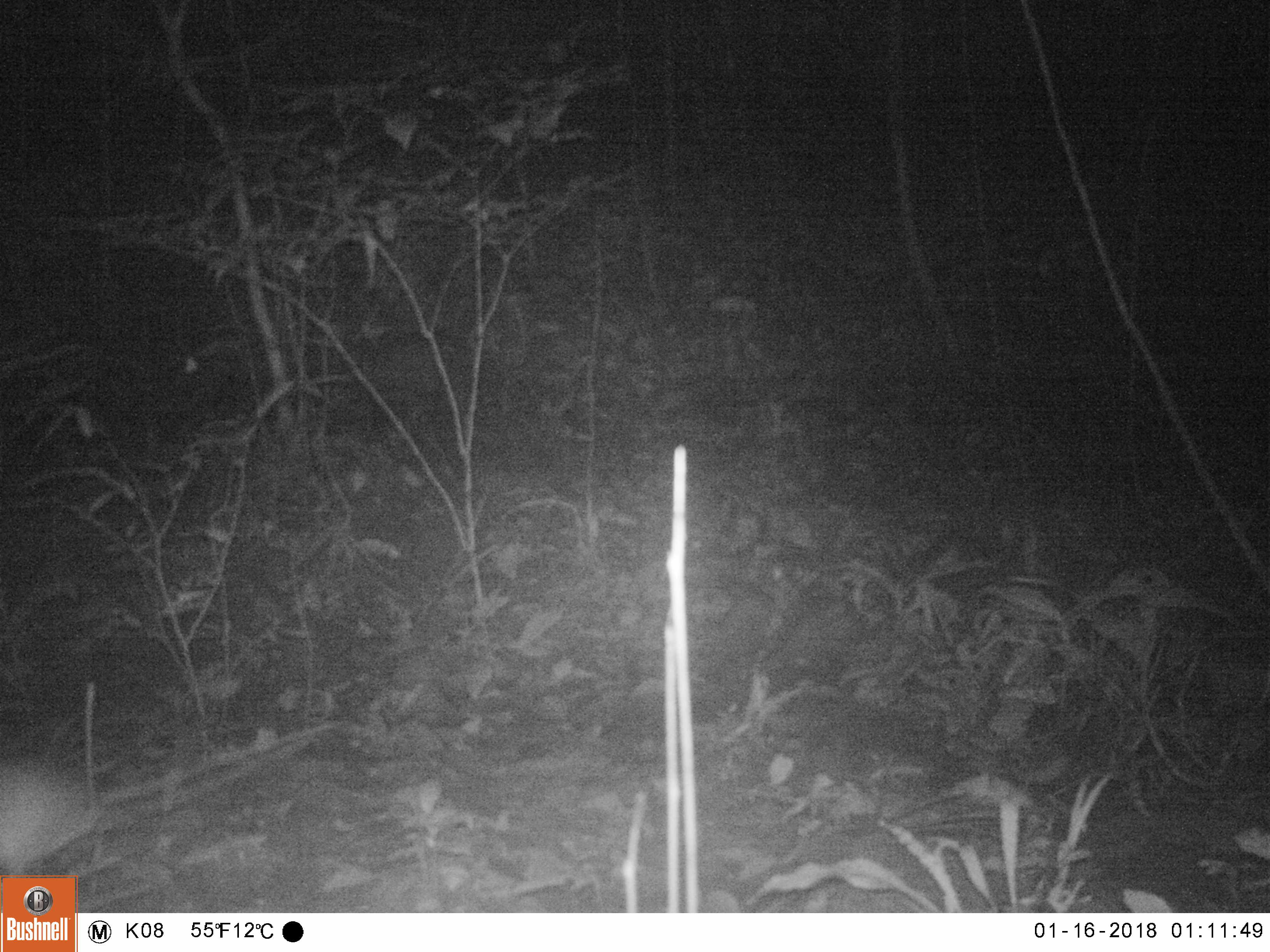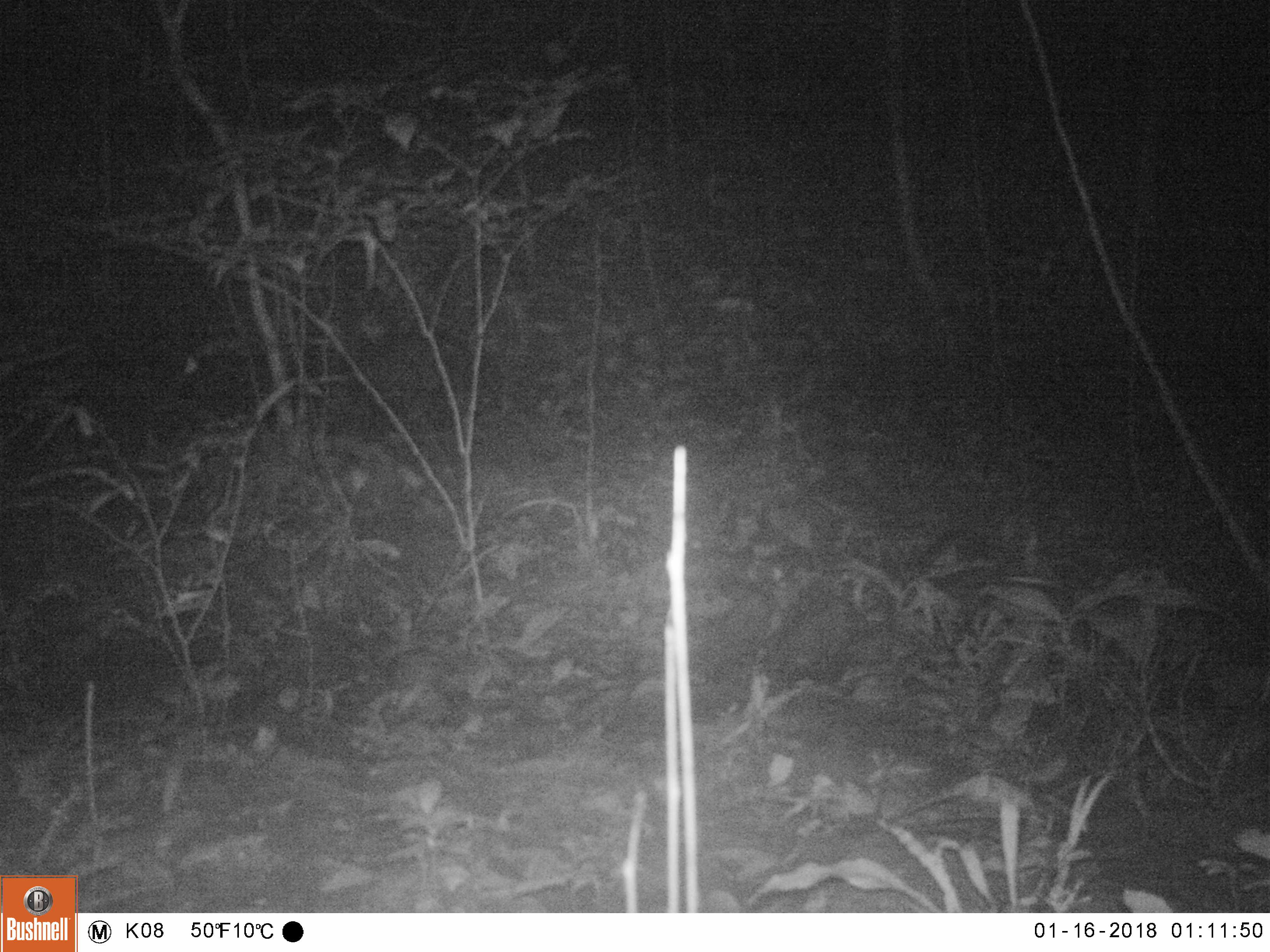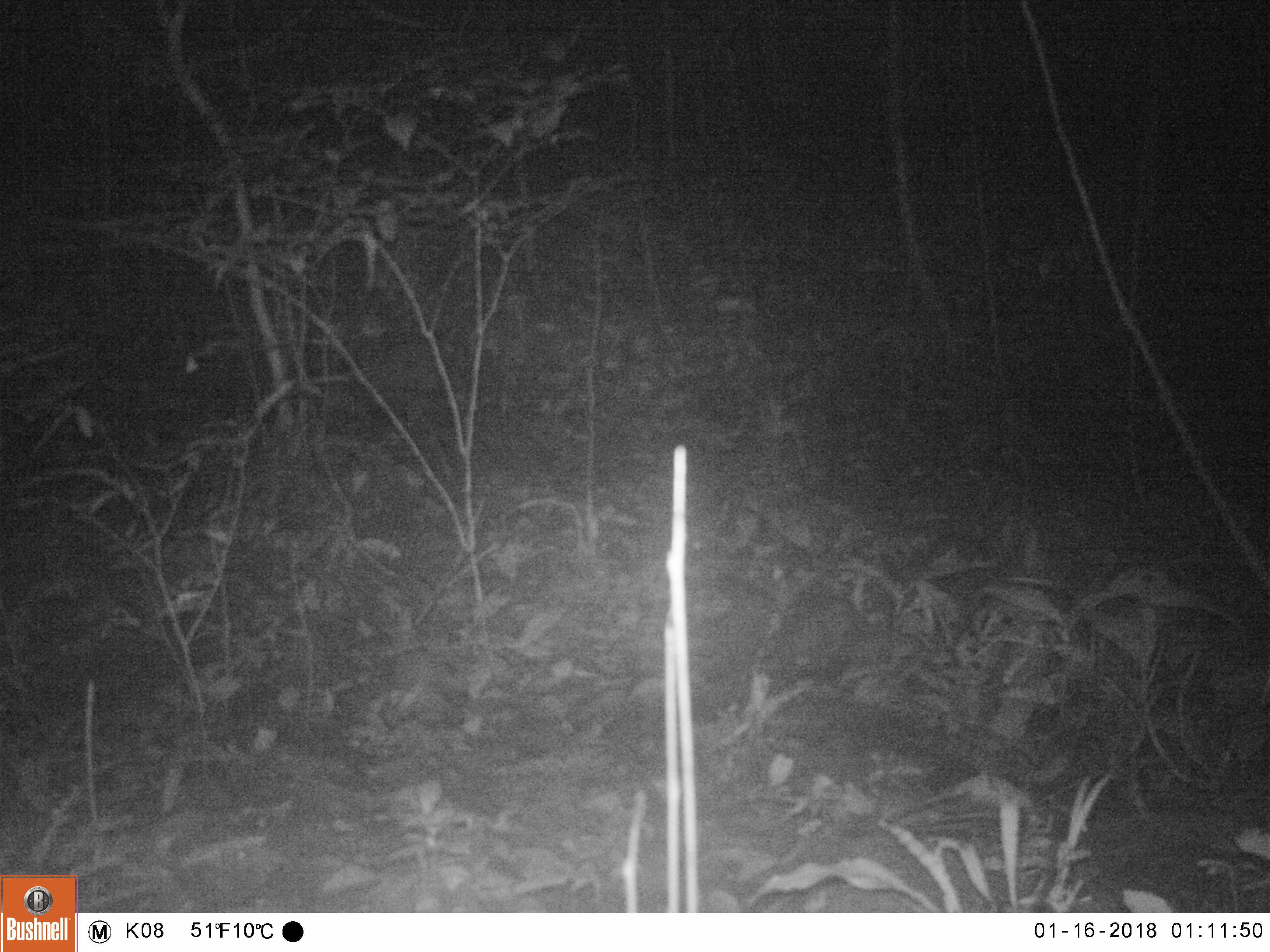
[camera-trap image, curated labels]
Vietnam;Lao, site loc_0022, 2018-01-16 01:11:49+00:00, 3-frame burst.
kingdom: Animalia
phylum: Chordata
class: Mammalia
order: Rodentia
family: Muridae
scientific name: Muridae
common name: old-world mice and rats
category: unidentified murid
Unidentified murid (old-world mice and rats) (Muridae). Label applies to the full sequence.